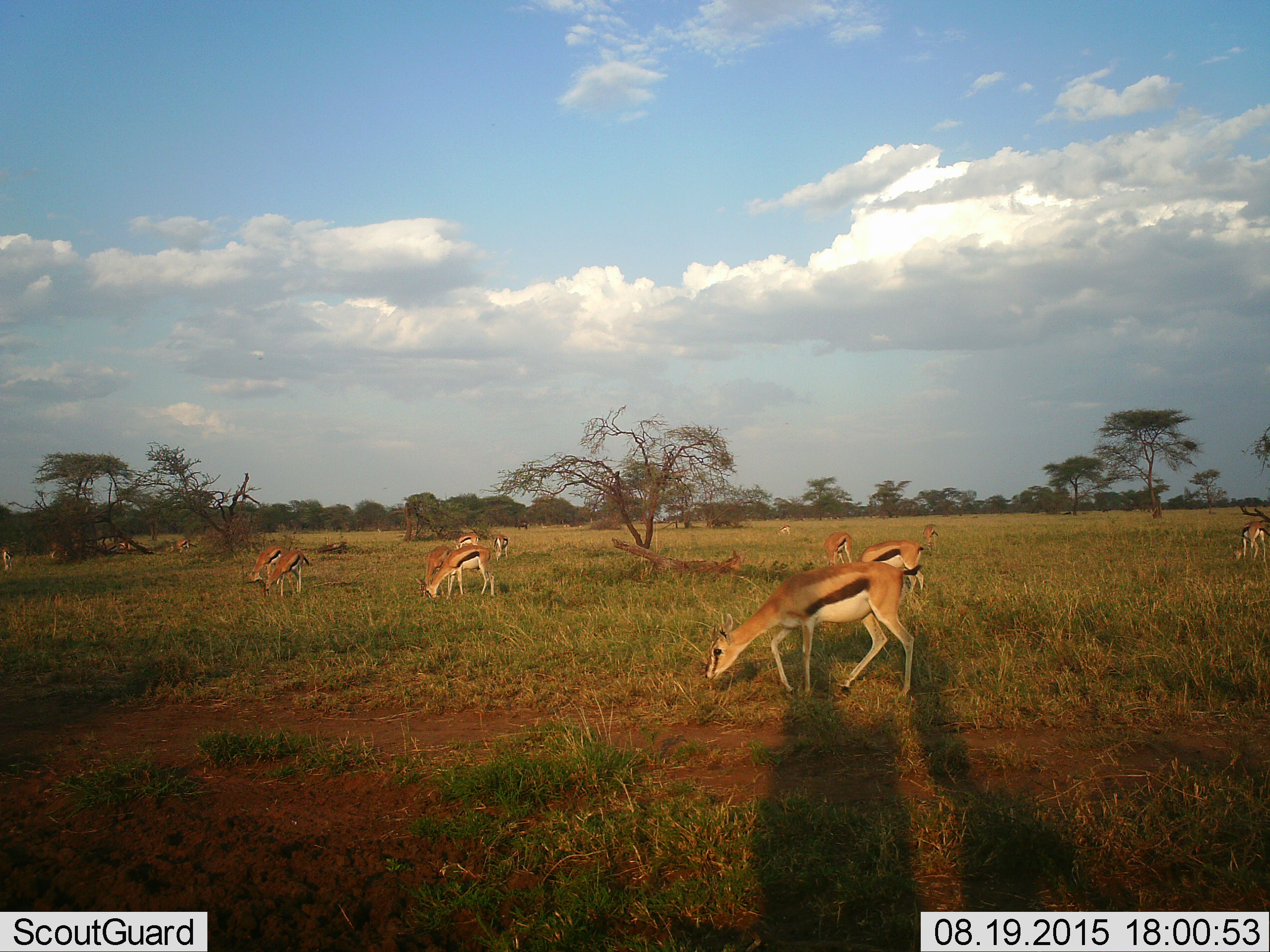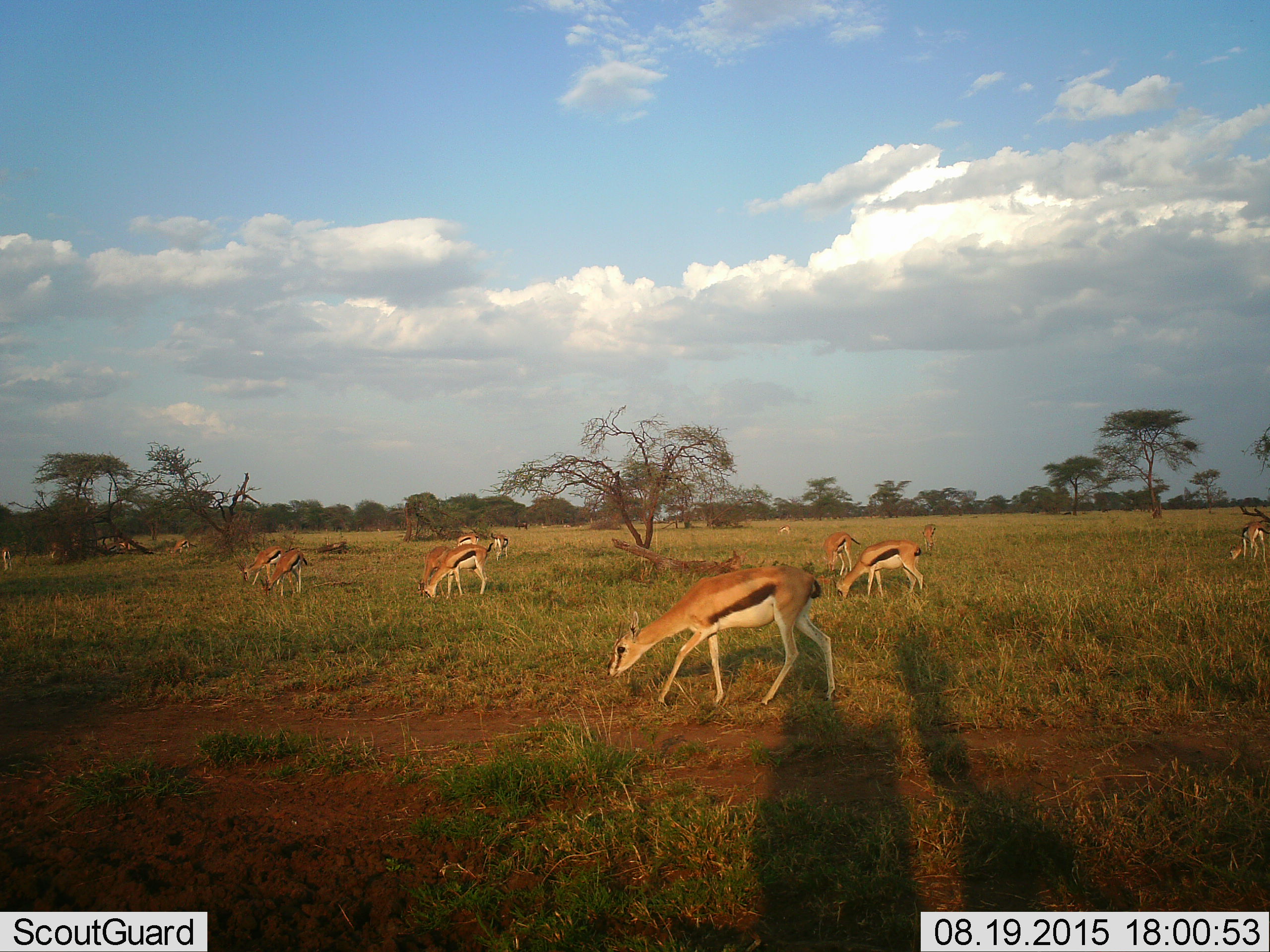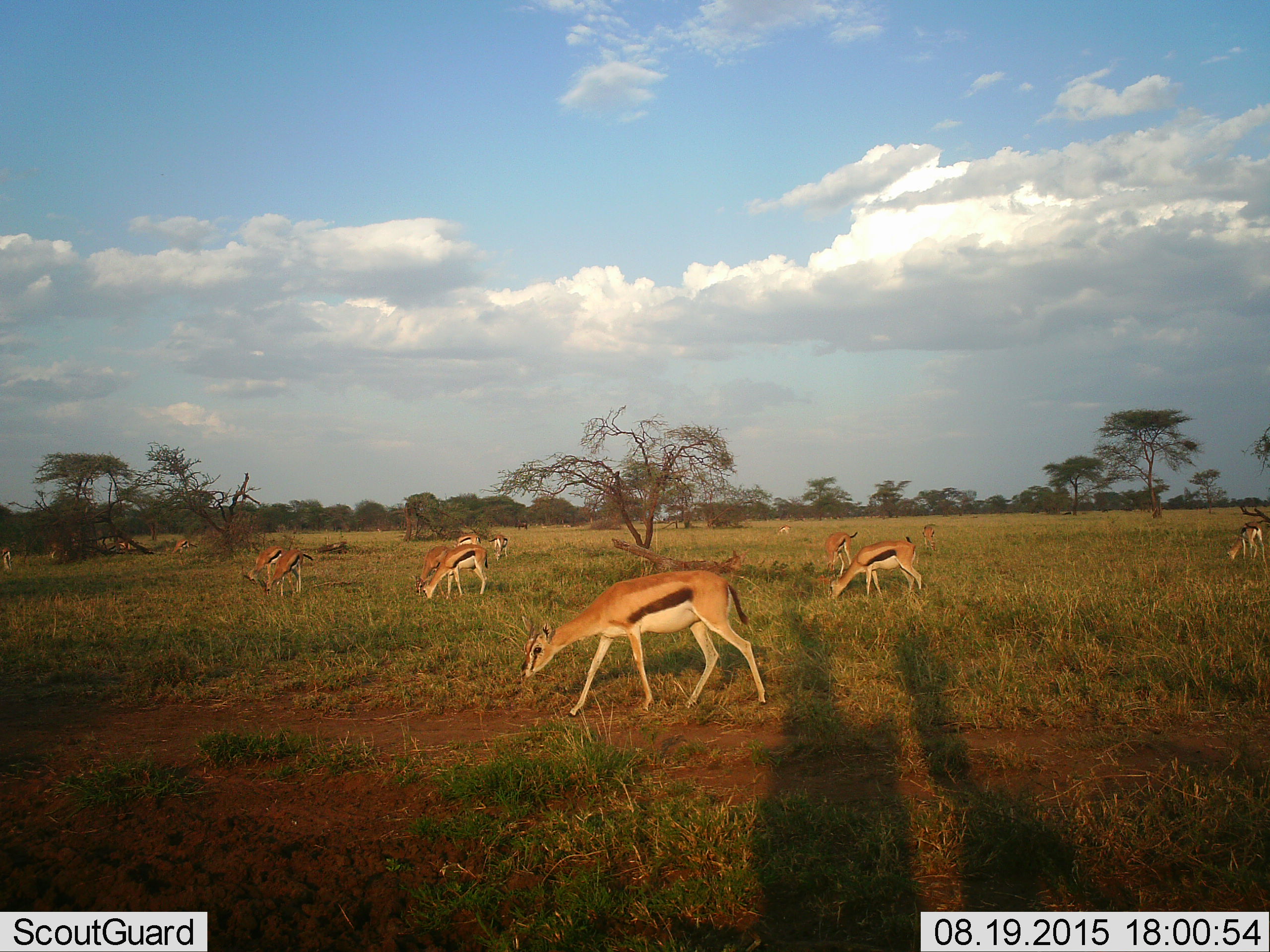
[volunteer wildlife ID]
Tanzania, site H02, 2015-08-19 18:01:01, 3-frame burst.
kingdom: Animalia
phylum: Chordata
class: Mammalia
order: Artiodactyla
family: Bovidae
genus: Eudorcas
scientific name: Eudorcas thomsonii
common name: thomson's gazelle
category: gazellethomsons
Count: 11-50.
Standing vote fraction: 20%.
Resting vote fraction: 10%.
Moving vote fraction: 70%.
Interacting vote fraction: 0%.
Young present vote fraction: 0%.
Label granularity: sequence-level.